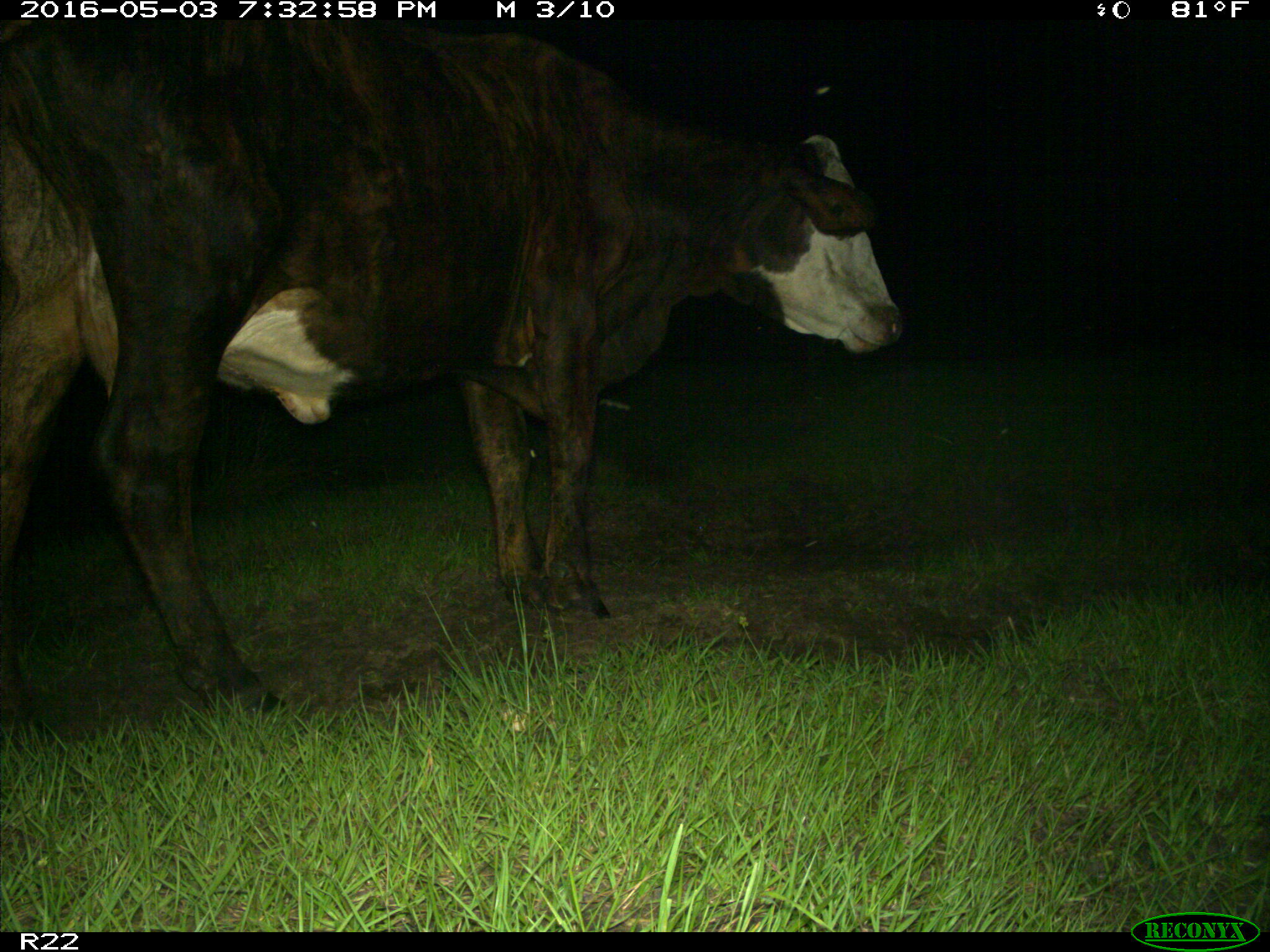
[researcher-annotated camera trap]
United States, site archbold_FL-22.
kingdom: Animalia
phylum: Chordata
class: Mammalia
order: Artiodactyla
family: Bovidae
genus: Bos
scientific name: Bos taurus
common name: domestic cow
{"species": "Bos taurus (domestic cow)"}